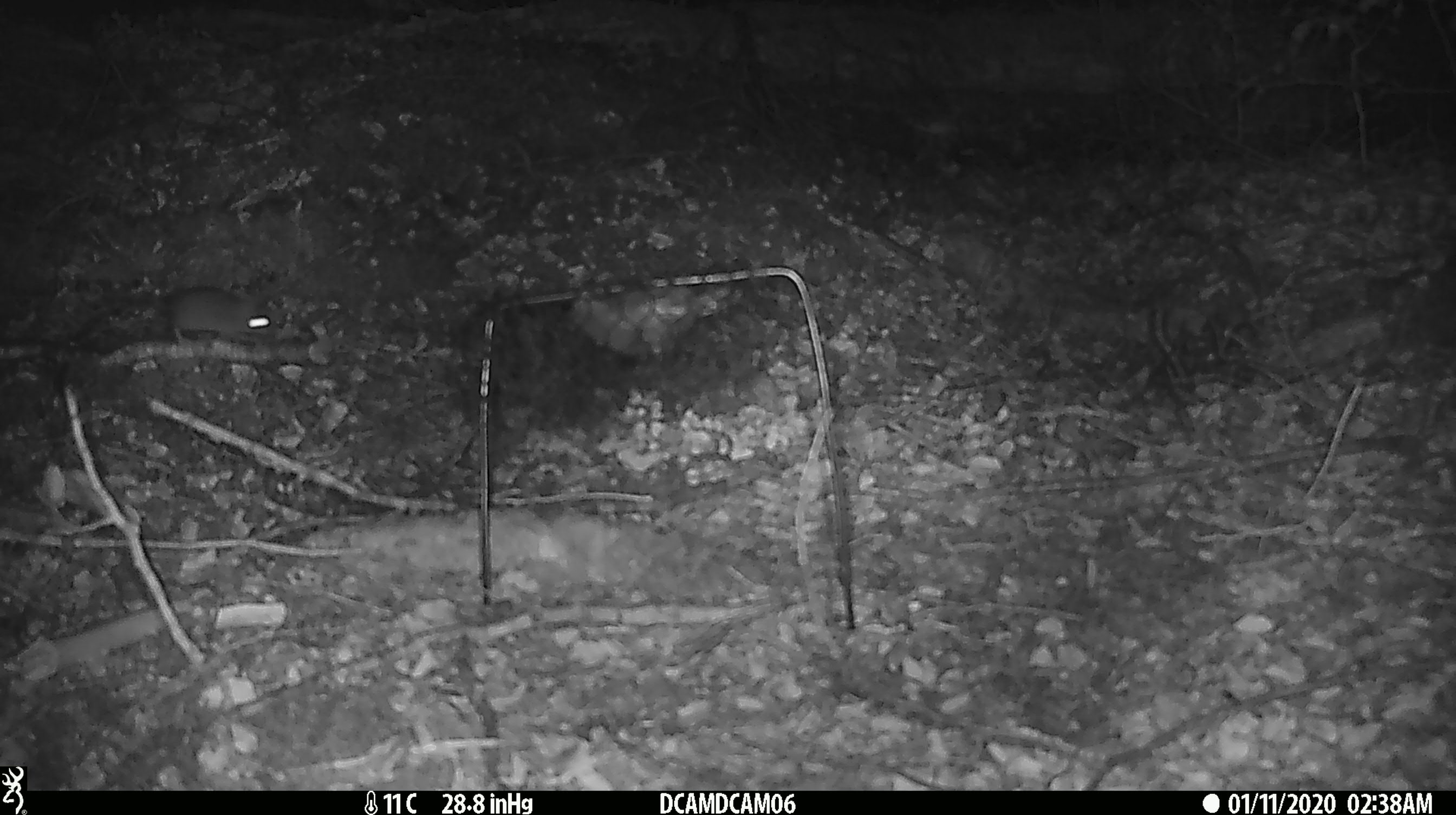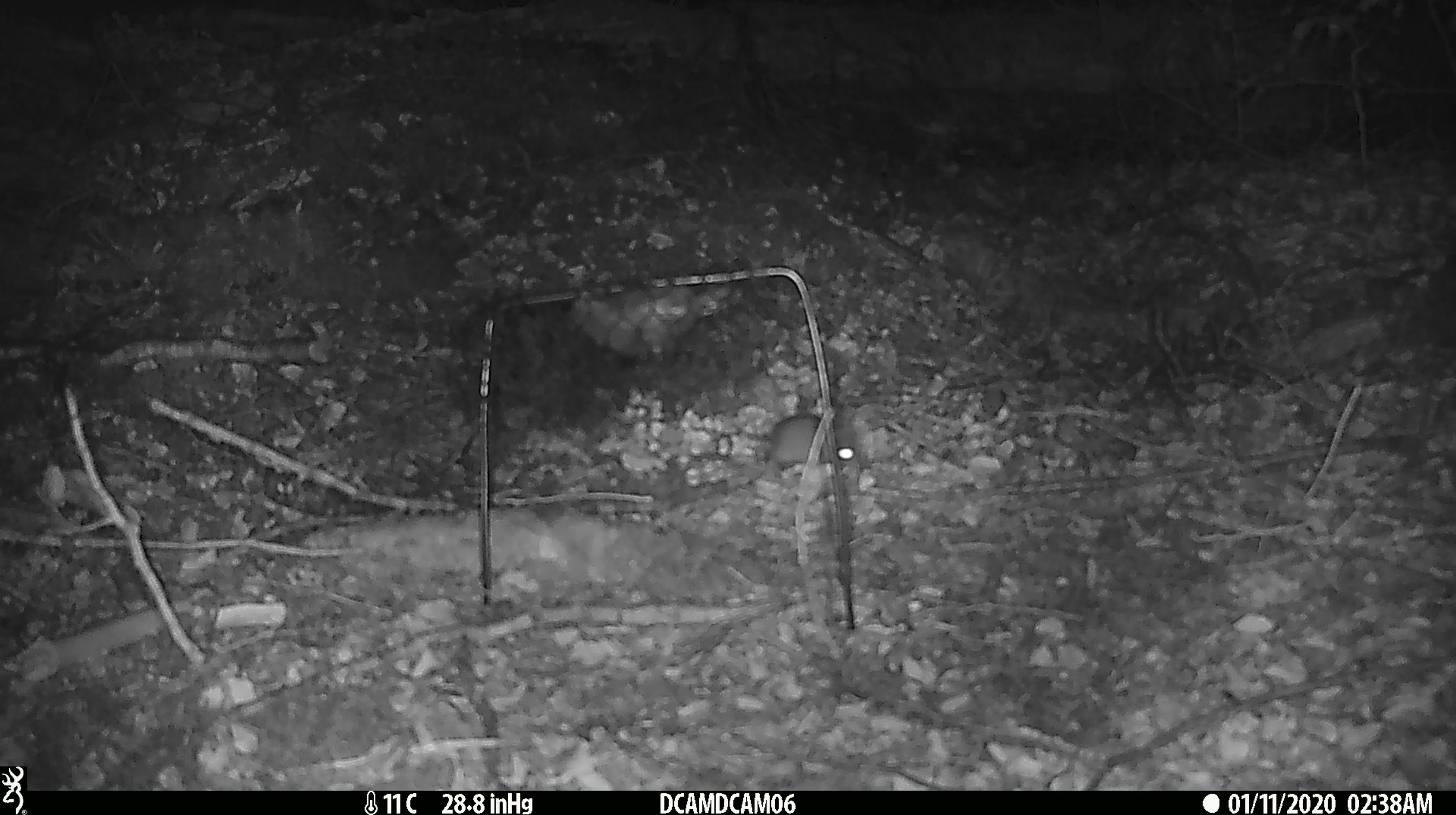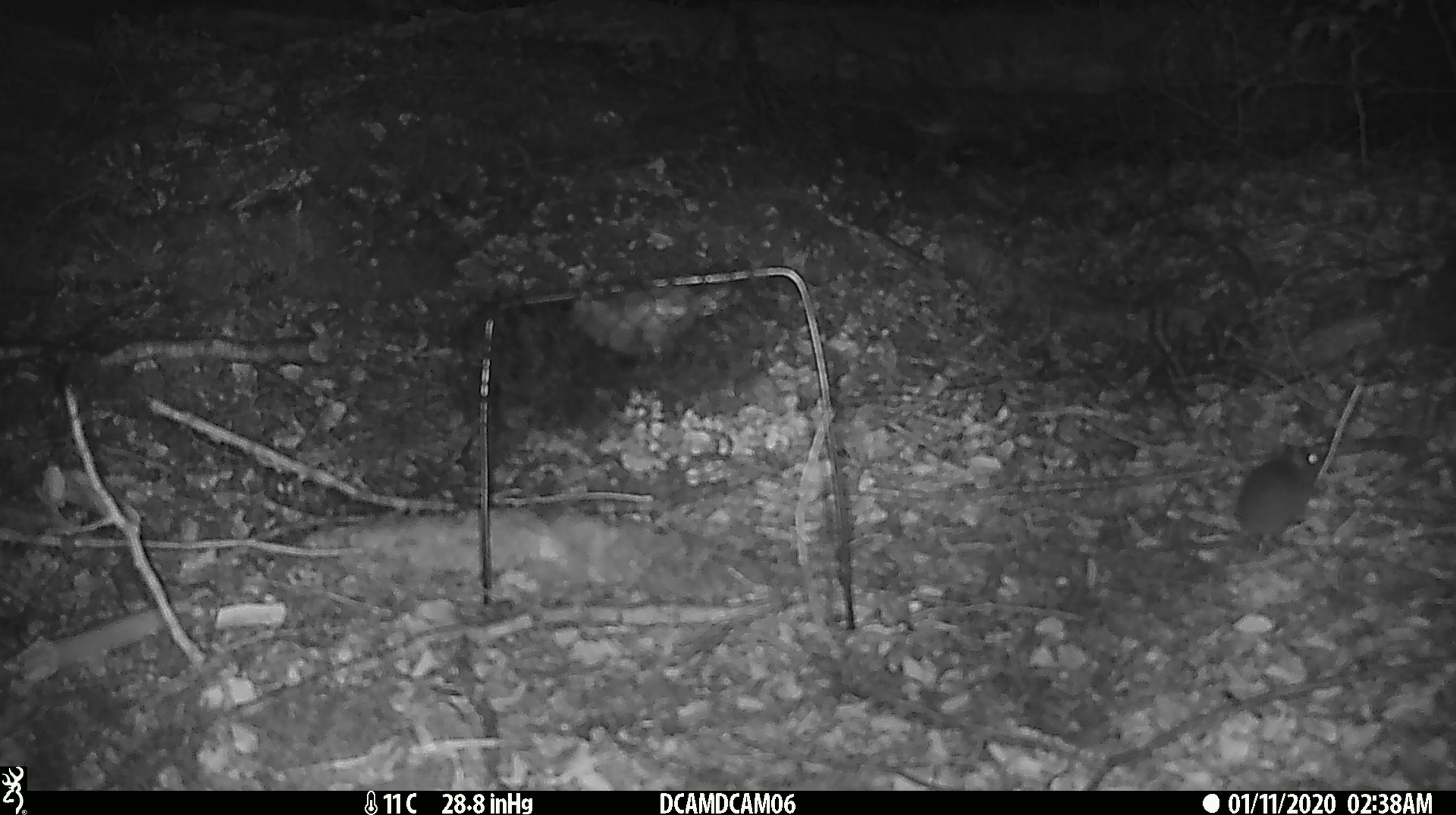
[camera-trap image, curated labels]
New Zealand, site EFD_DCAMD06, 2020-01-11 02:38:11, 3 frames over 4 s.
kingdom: Animalia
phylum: Chordata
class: Mammalia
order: Rodentia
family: Muridae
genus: Mus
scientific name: Mus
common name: mouse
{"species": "mouse (Mus)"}